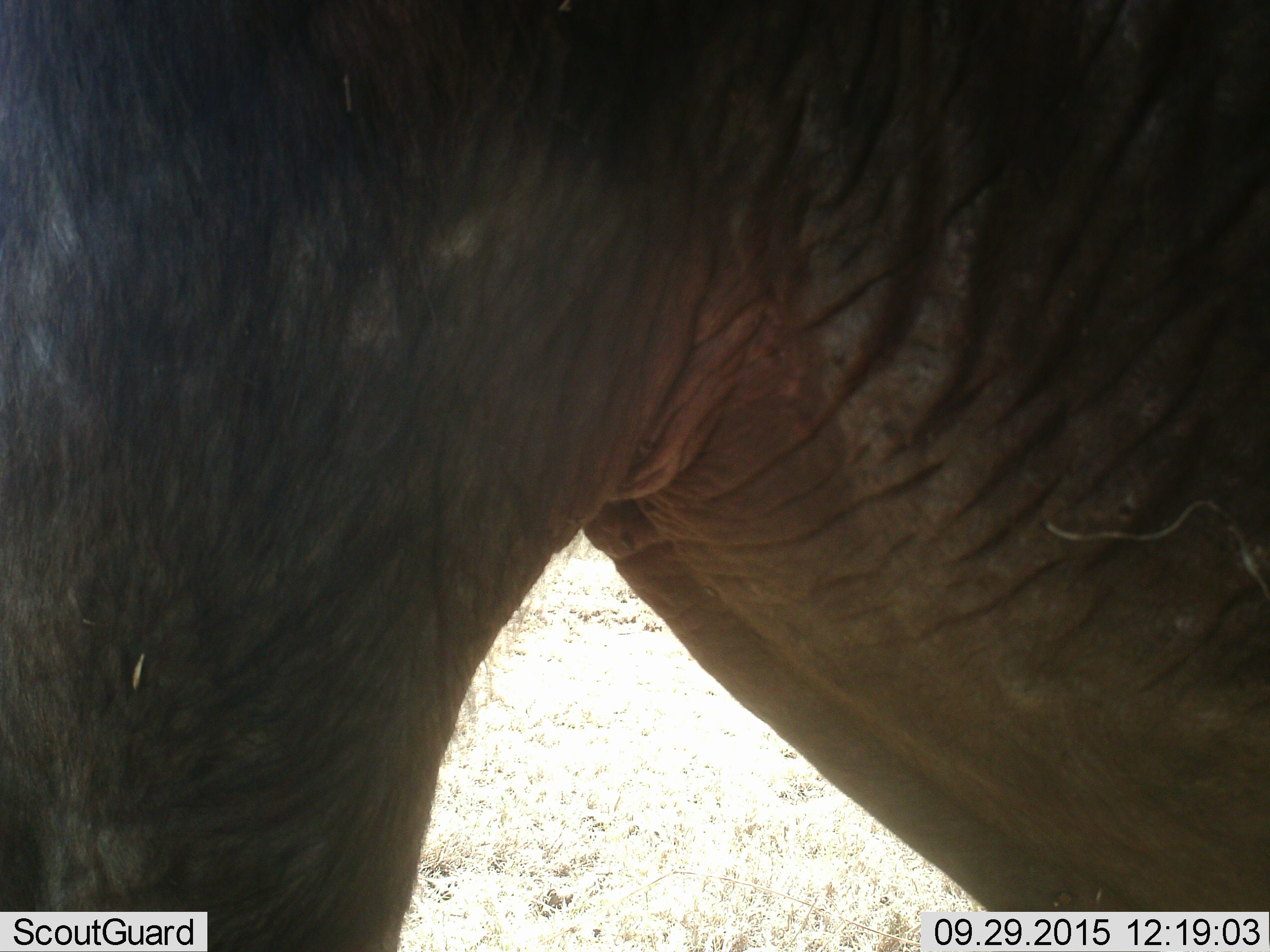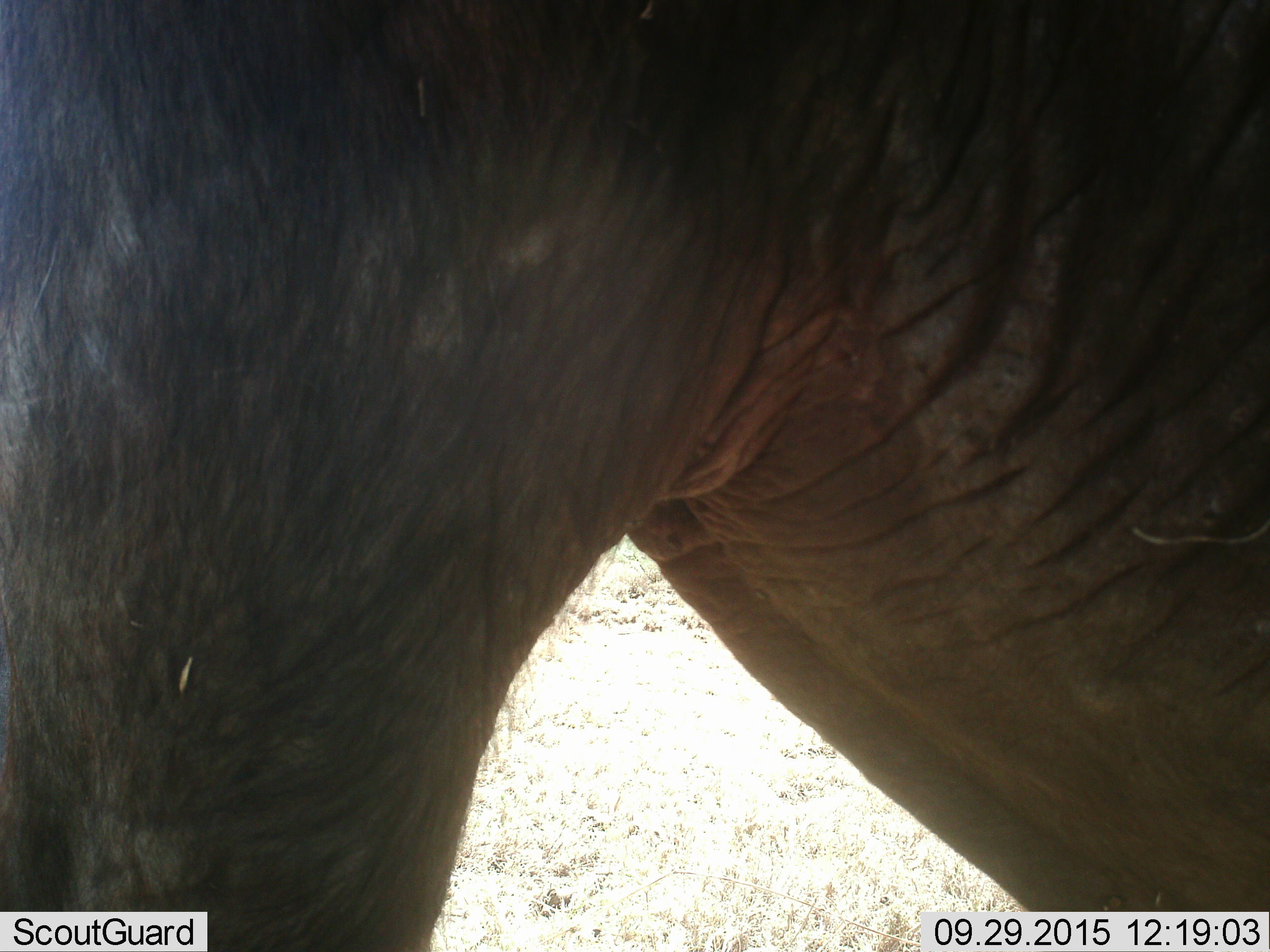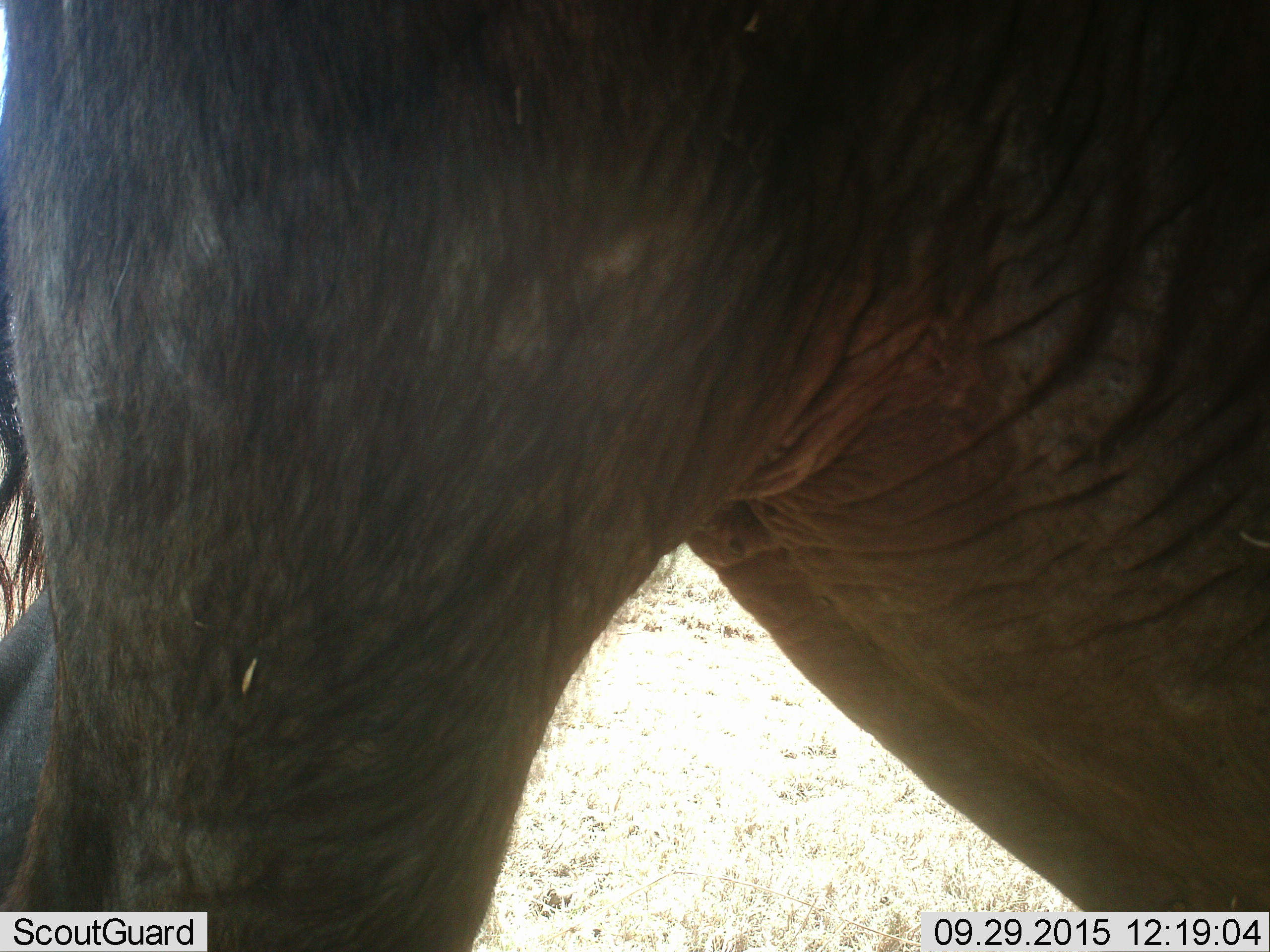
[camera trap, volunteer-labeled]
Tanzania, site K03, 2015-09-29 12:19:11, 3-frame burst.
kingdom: Animalia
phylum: Chordata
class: Mammalia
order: Artiodactyla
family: Bovidae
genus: Connochaetes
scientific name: Connochaetes taurinus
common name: blue wildebeest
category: wildebeest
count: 1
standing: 50%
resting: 25%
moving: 0%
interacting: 0%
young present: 0%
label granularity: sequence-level